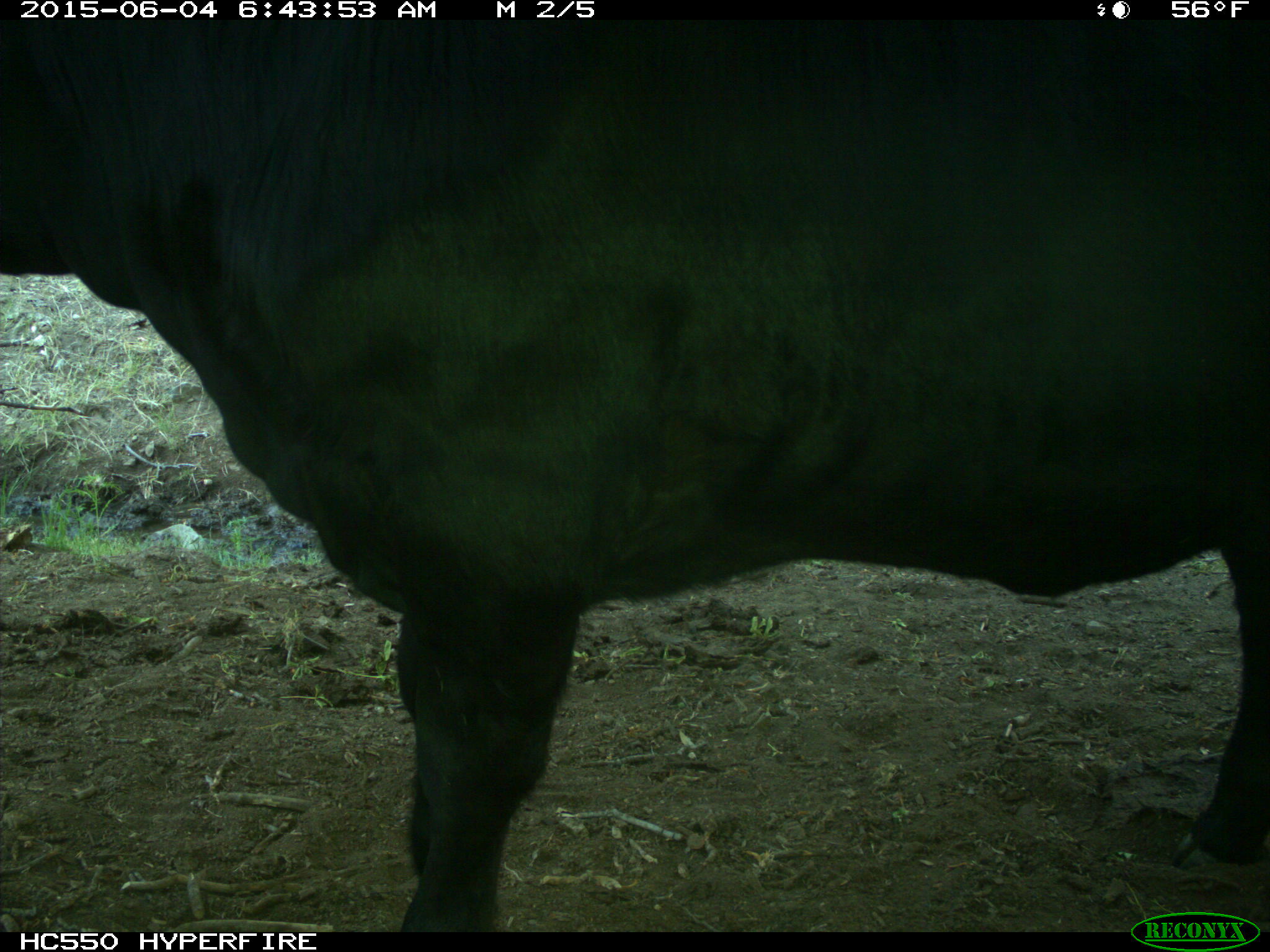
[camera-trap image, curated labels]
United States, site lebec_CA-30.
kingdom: Animalia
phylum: Chordata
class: Mammalia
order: Artiodactyla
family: Bovidae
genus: Bos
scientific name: Bos taurus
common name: domestic cow